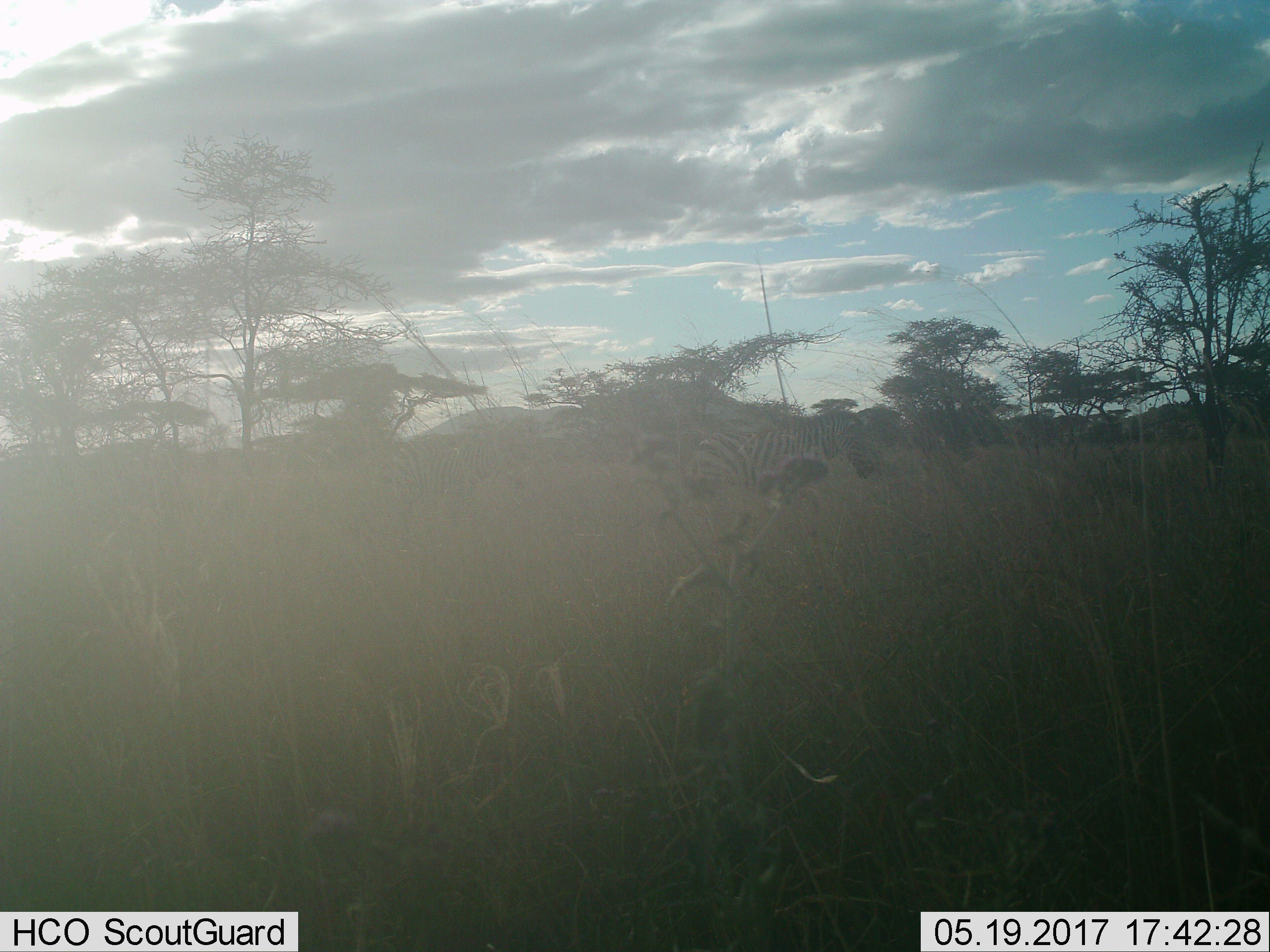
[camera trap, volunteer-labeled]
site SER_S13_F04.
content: unidentified animal